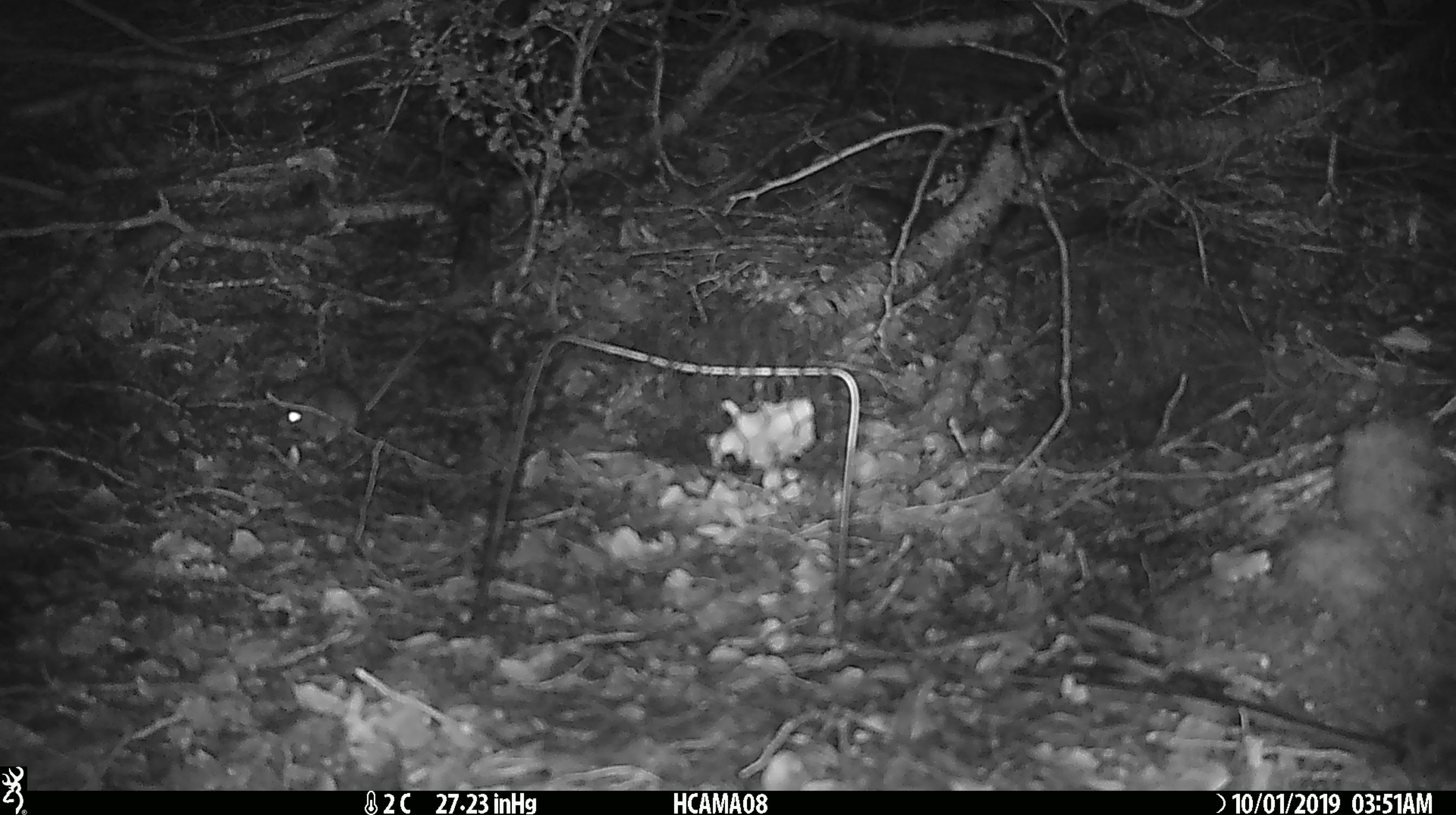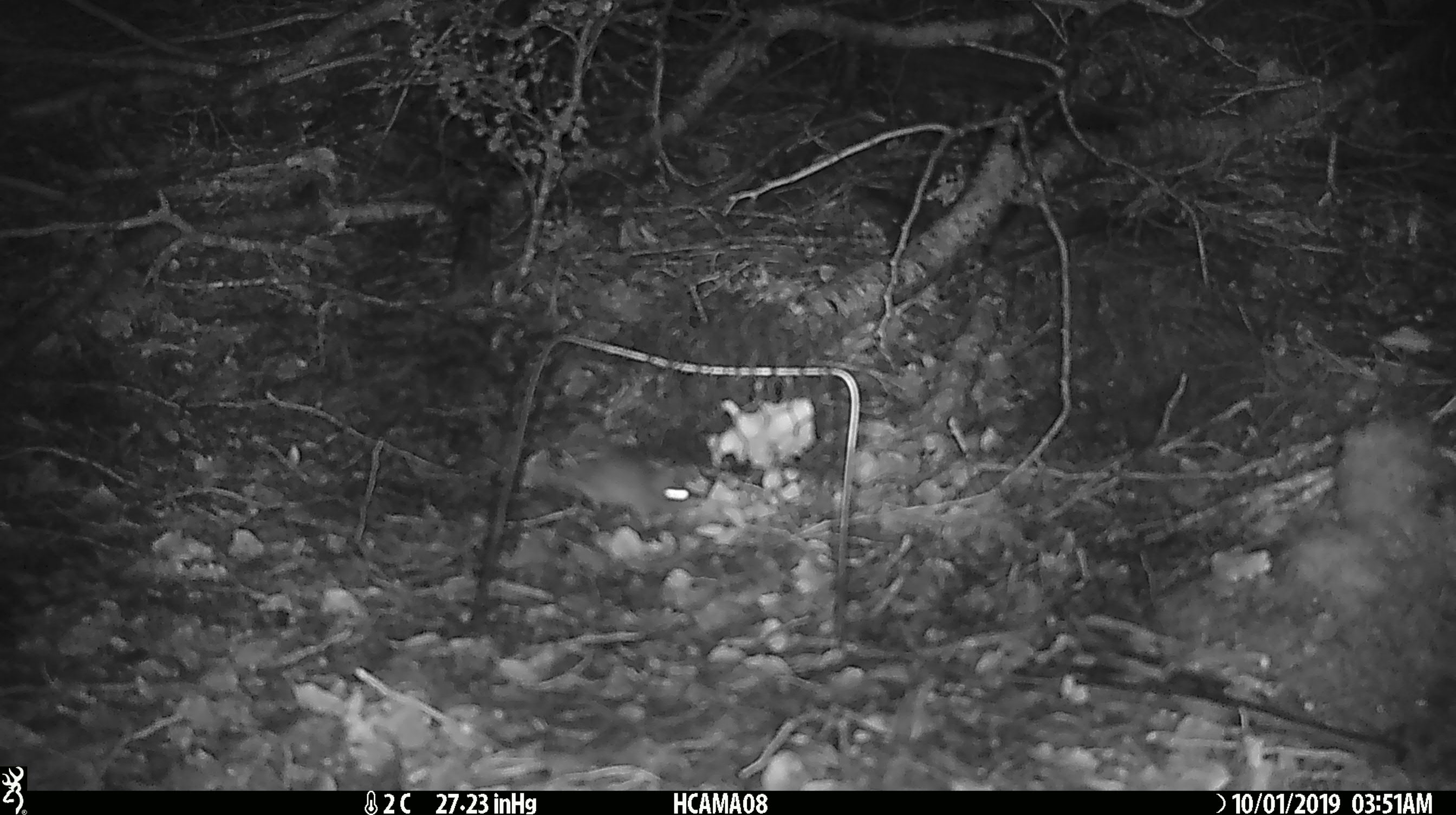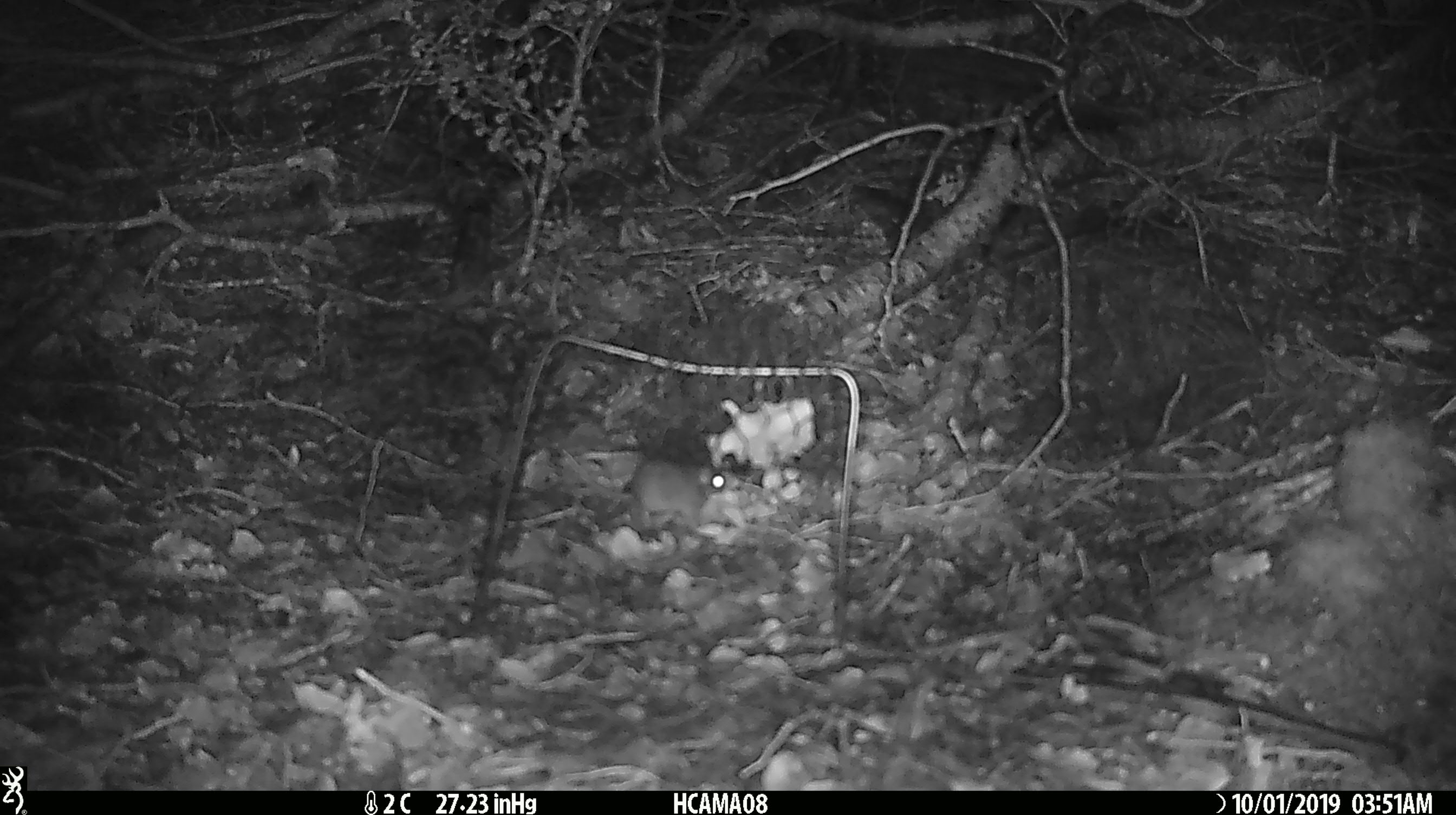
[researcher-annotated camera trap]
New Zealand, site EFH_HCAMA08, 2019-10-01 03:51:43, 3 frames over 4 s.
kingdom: Animalia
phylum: Chordata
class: Mammalia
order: Rodentia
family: Muridae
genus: Mus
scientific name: Mus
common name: mouse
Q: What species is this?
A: Mouse (Mus).